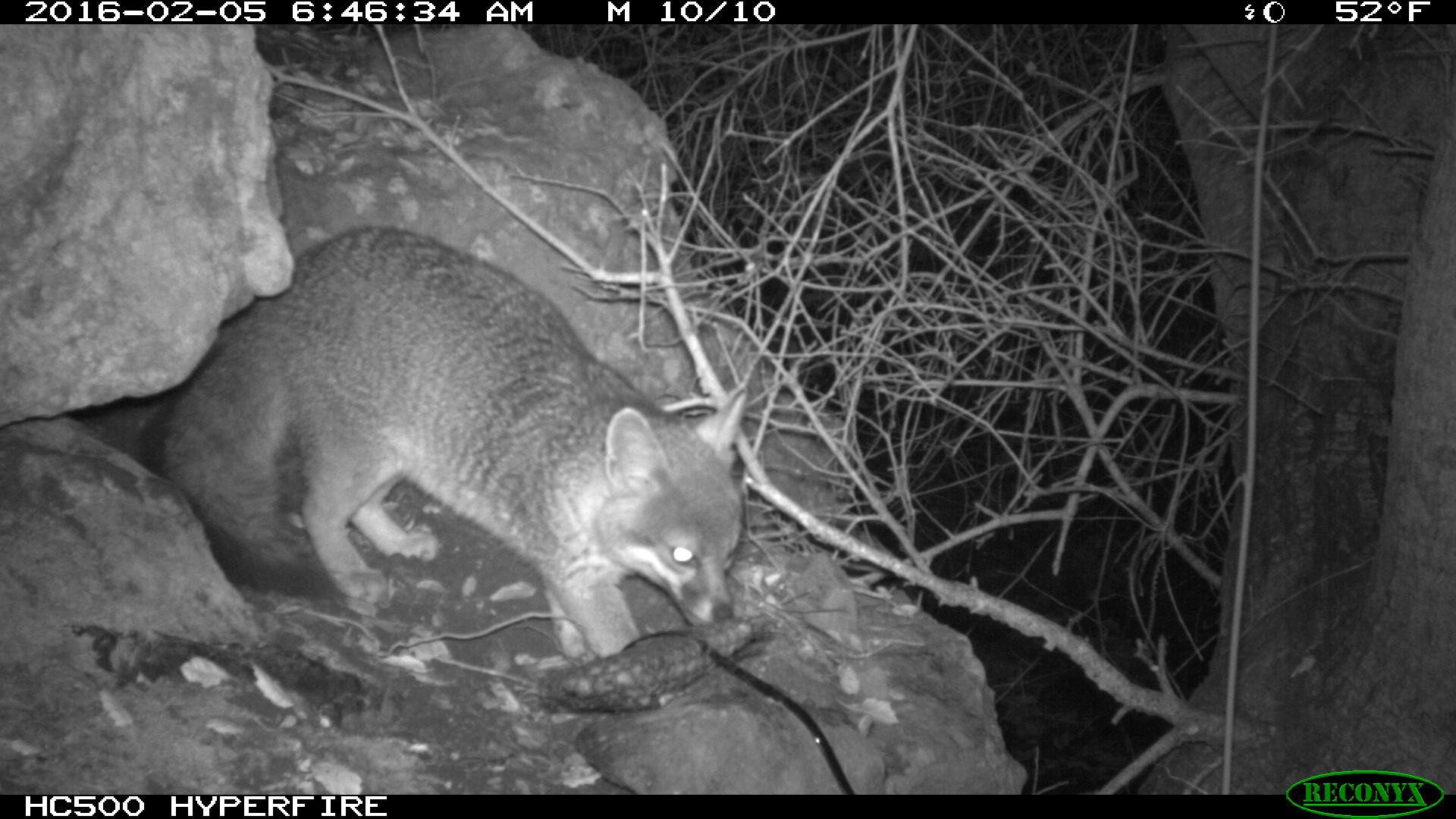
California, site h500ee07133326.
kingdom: Animalia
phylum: Chordata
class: Mammalia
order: Carnivora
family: Canidae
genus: Urocyon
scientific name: Urocyon littoralis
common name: island fox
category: fox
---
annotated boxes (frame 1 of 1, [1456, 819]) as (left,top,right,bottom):
fox: (134,225,750,661)